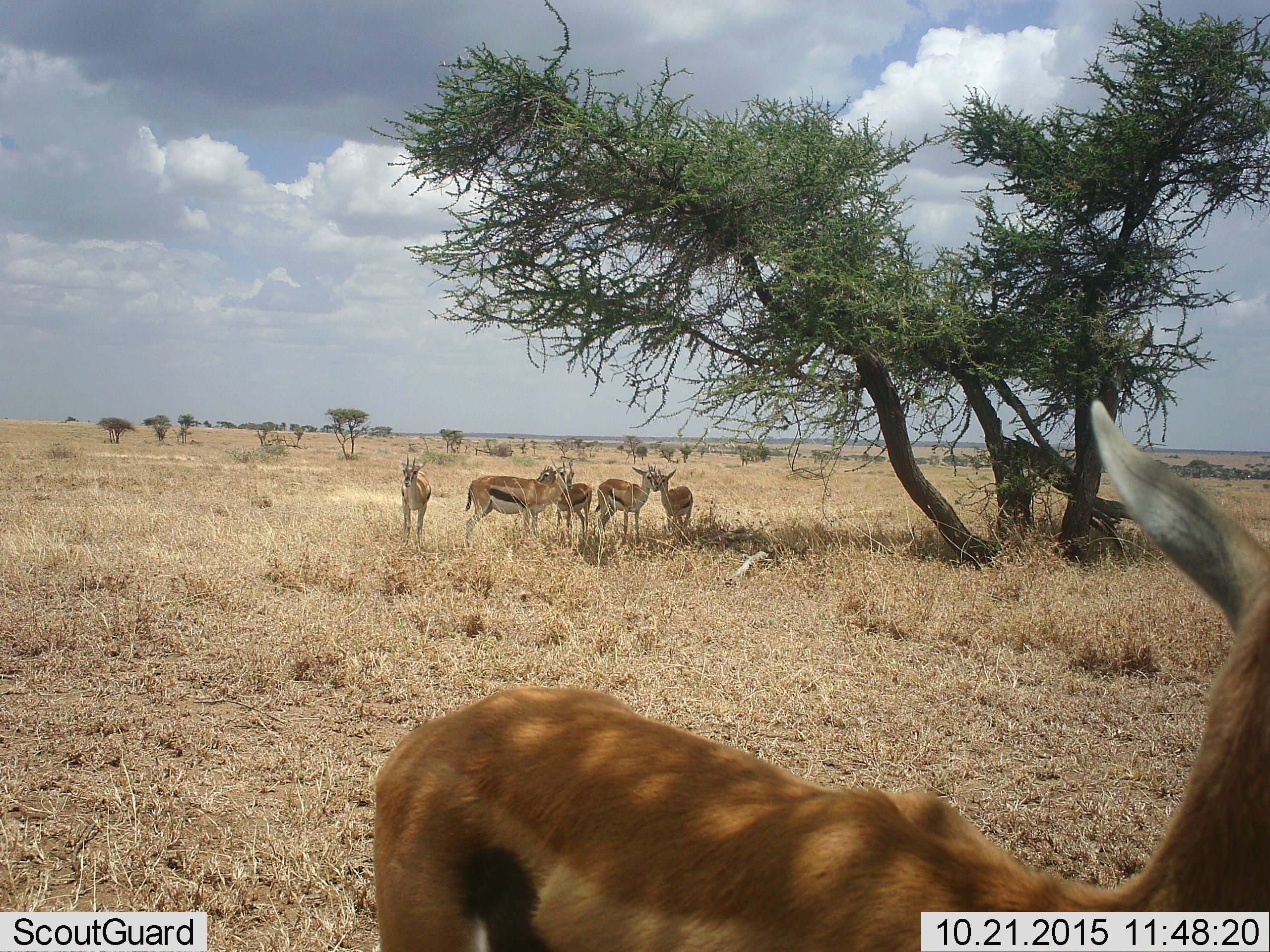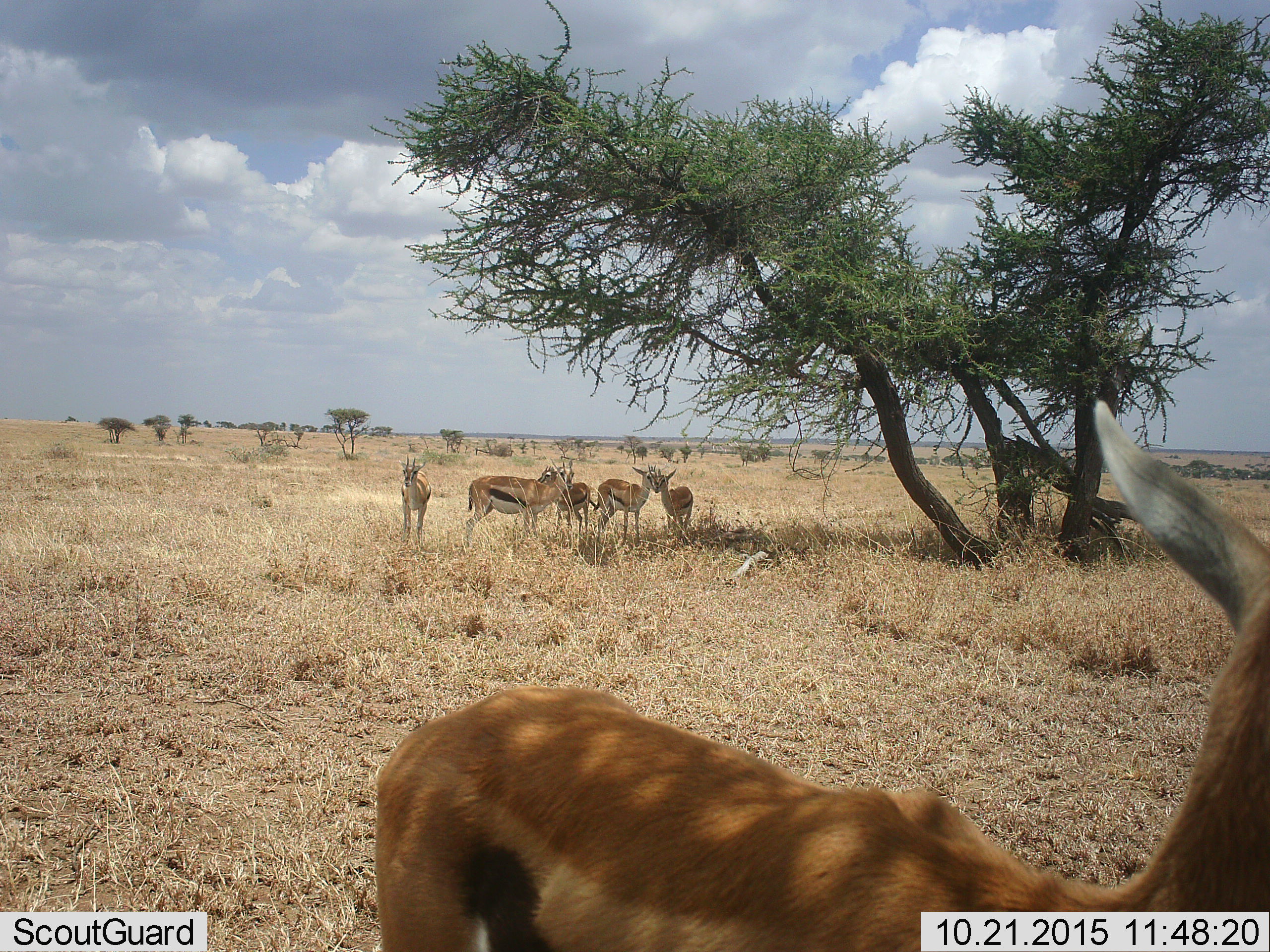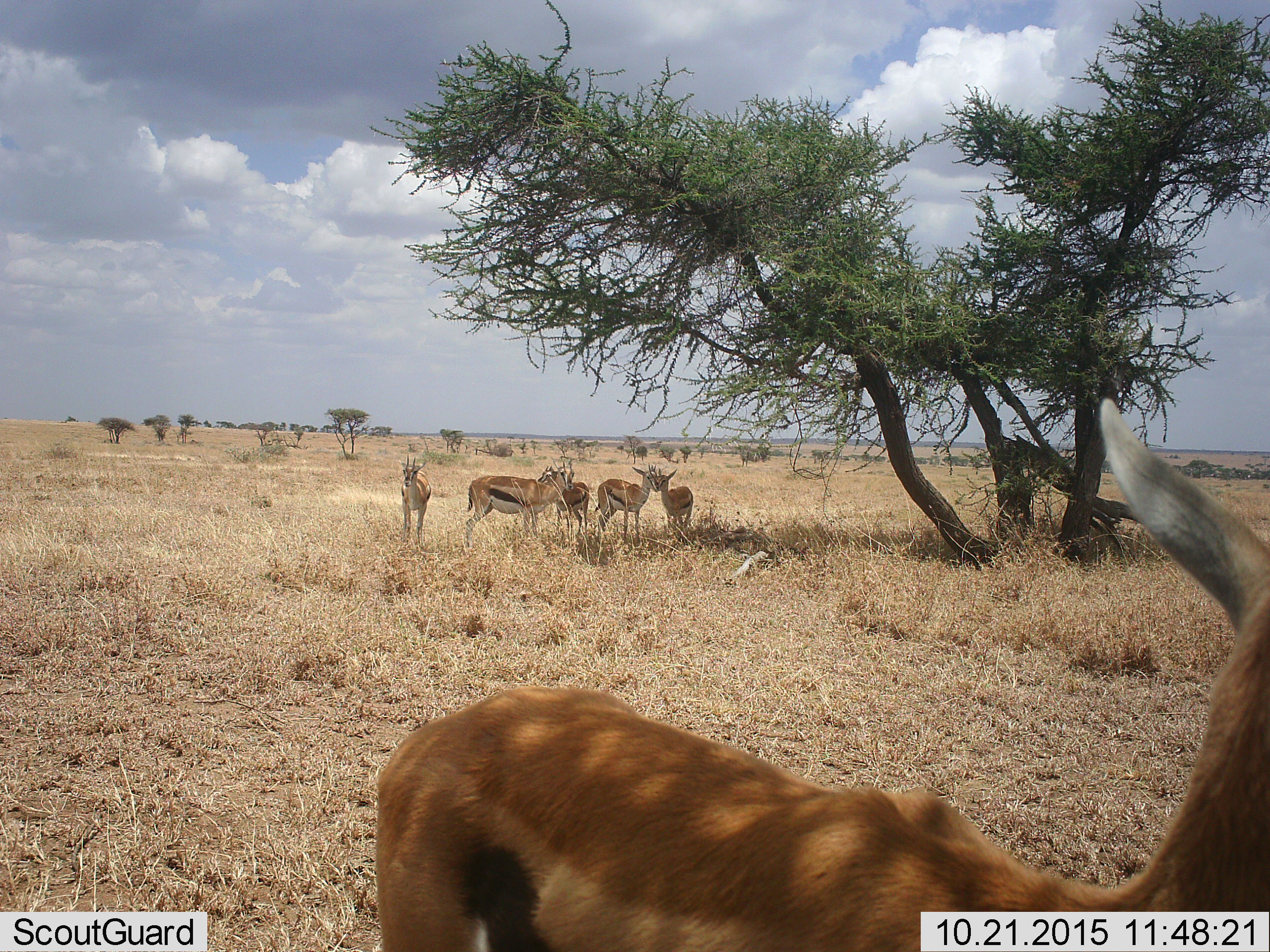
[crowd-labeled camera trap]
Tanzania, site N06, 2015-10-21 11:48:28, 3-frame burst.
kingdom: Animalia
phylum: Chordata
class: Mammalia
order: Artiodactyla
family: Bovidae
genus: Eudorcas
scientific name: Eudorcas thomsonii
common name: thomson's gazelle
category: gazellethomsons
Gazellethomsons (thomson's gazelle) (Eudorcas thomsonii), count 6. Behavior (volunteer vote fractions): standing 100%, resting 0%, moving 14%, interacting 14%. Young present (vote fraction): 14%. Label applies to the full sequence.